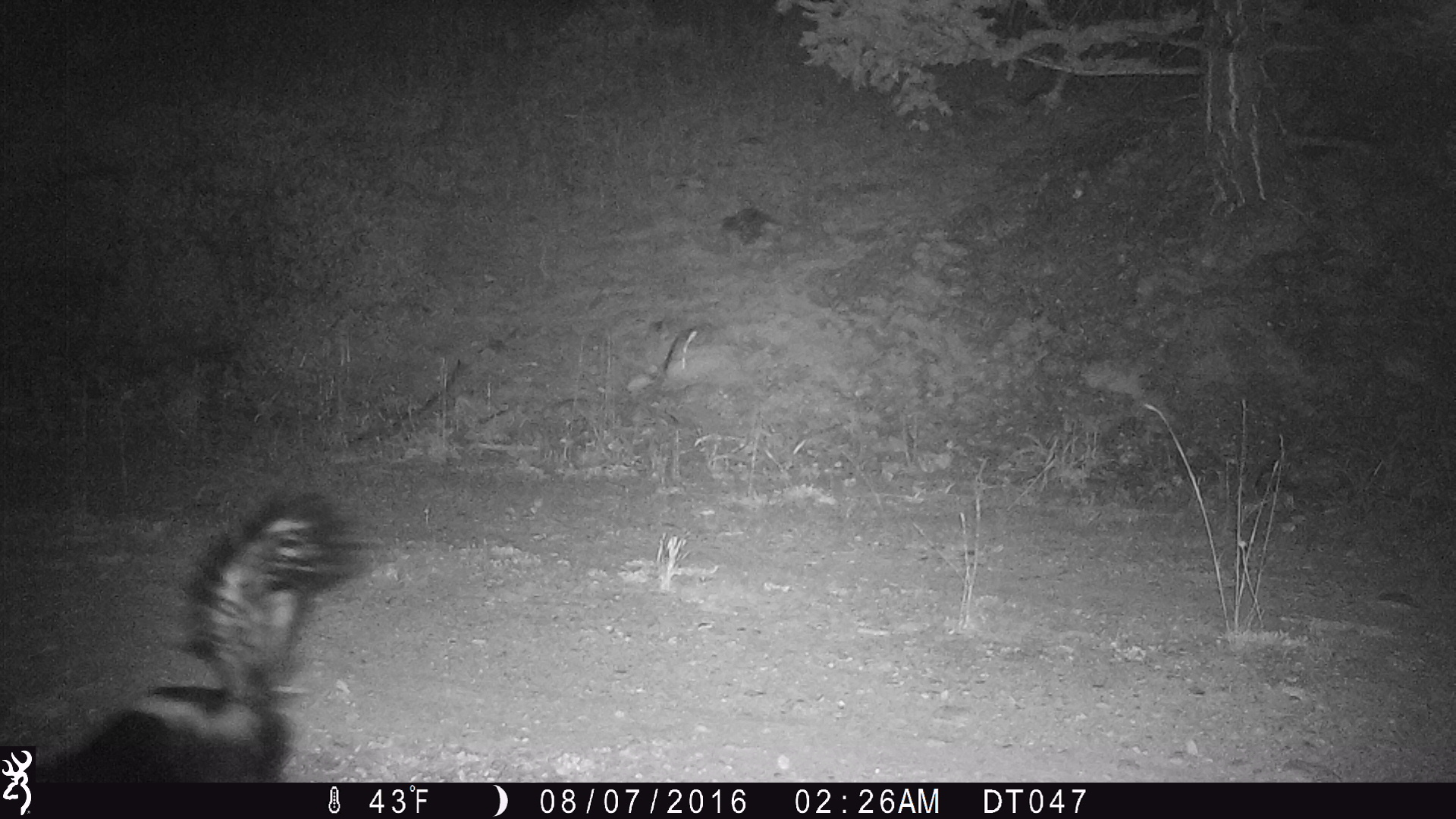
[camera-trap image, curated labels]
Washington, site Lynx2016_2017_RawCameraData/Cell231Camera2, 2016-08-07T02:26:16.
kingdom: Animalia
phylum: Chordata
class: Mammalia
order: Carnivora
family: Mephitidae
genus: Mephitis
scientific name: Mephitis mephitis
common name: striped skunk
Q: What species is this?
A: Mephitis mephitis (striped skunk).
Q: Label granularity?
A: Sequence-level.